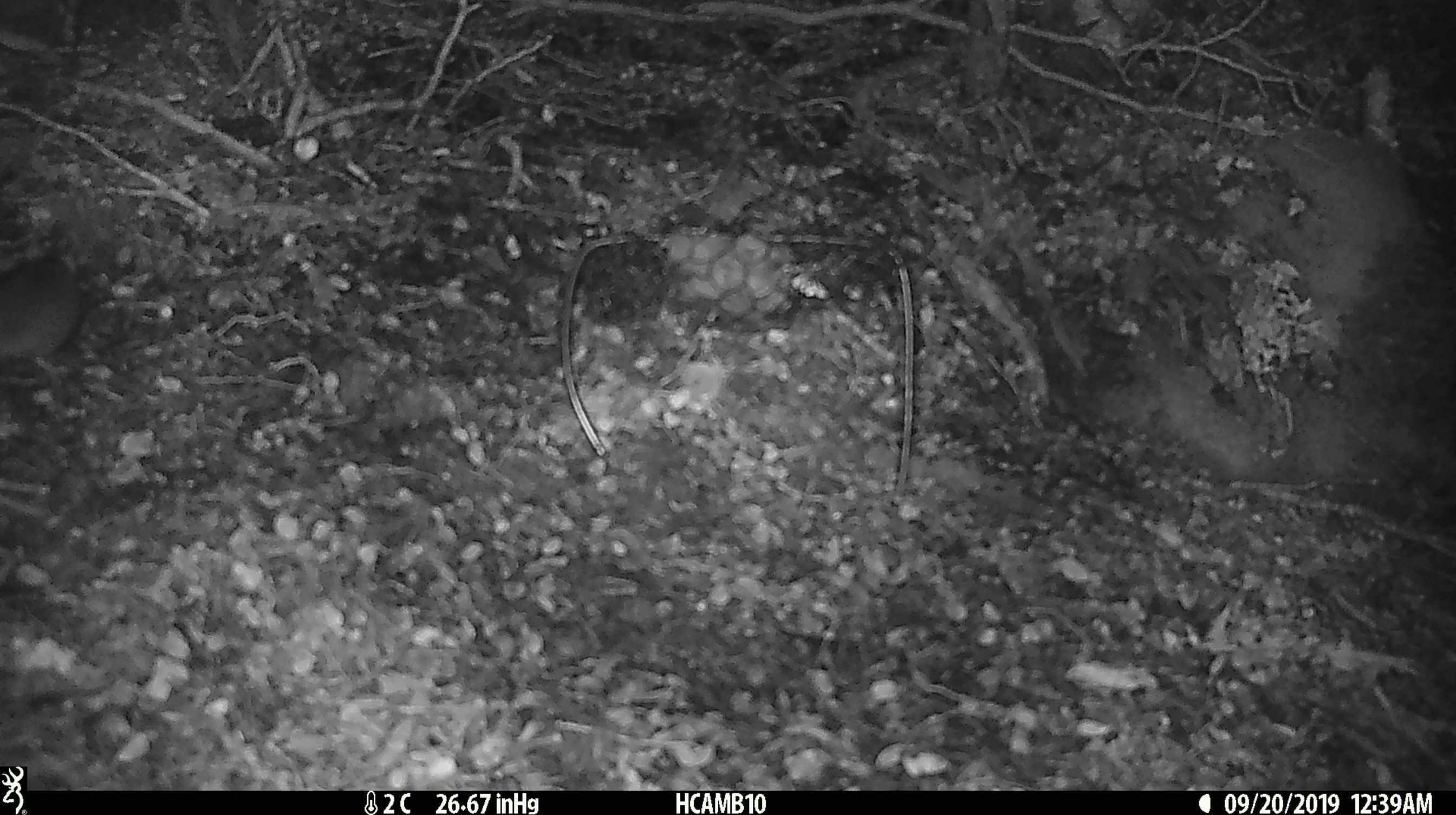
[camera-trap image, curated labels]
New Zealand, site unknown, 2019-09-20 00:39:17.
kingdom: Animalia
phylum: Chordata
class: Mammalia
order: Rodentia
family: Muridae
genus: Mus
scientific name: Mus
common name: mouse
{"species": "mouse (Mus)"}